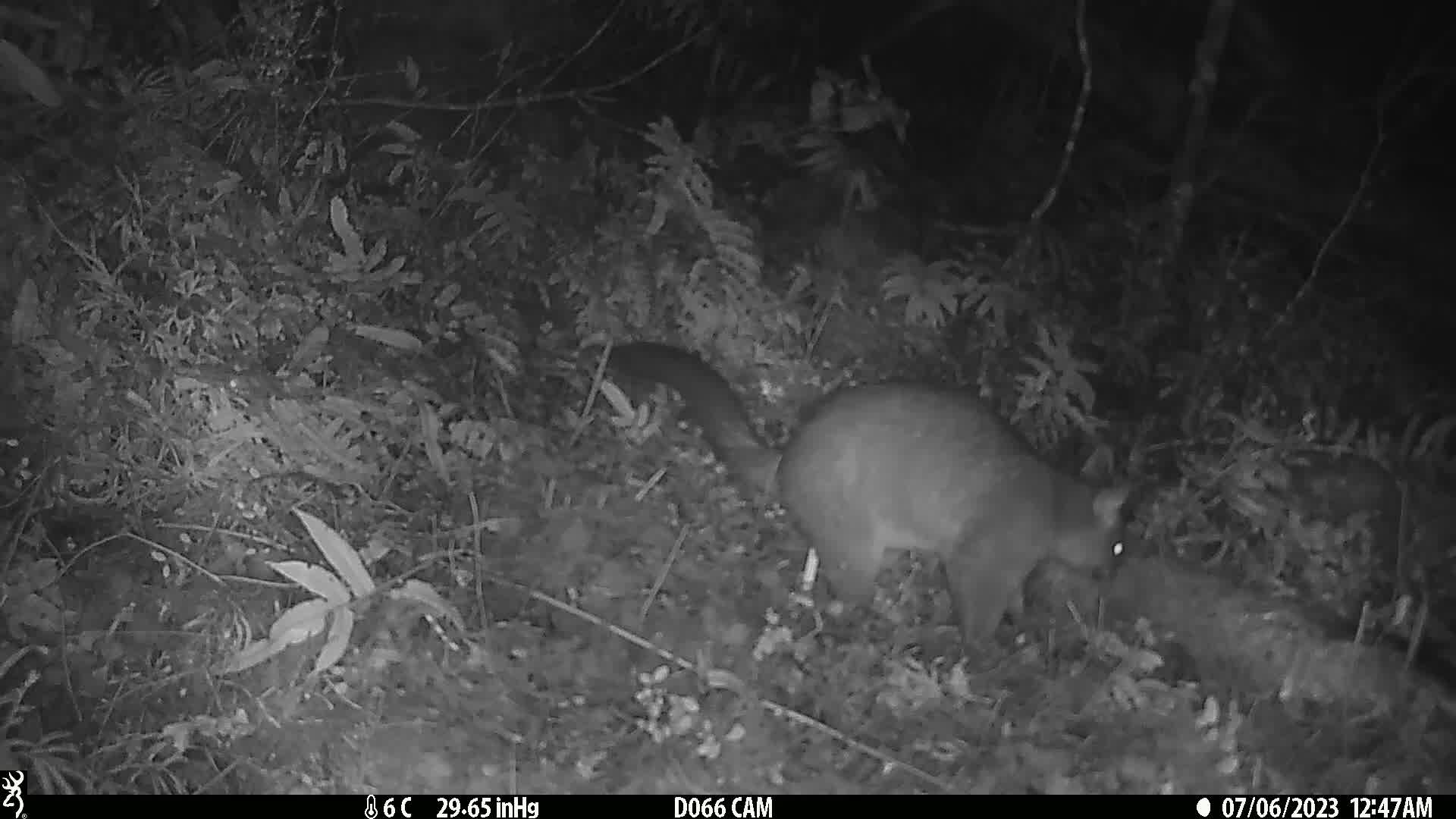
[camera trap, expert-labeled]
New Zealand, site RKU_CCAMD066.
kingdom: Animalia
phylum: Chordata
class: Mammalia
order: Diprotodontia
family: Phalangeridae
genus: Trichosurus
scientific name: Trichosurus vulpecula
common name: common brushtail possum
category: possum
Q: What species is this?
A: Possum (common brushtail possum) (Trichosurus vulpecula).